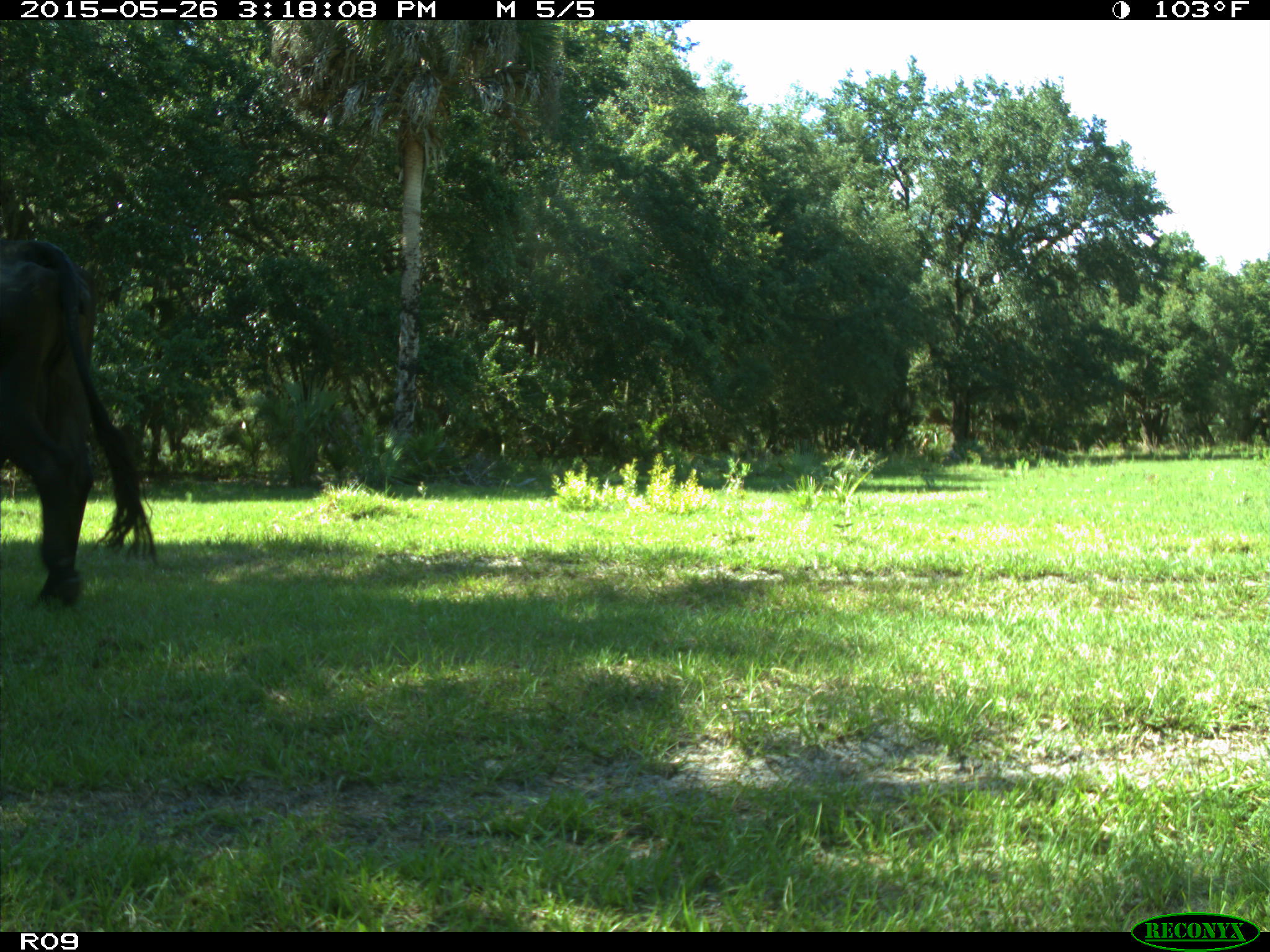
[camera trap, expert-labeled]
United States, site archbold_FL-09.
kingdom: Animalia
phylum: Chordata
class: Mammalia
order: Artiodactyla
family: Bovidae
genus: Bos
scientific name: Bos taurus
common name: domestic cow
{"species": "Bos taurus (domestic cow)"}